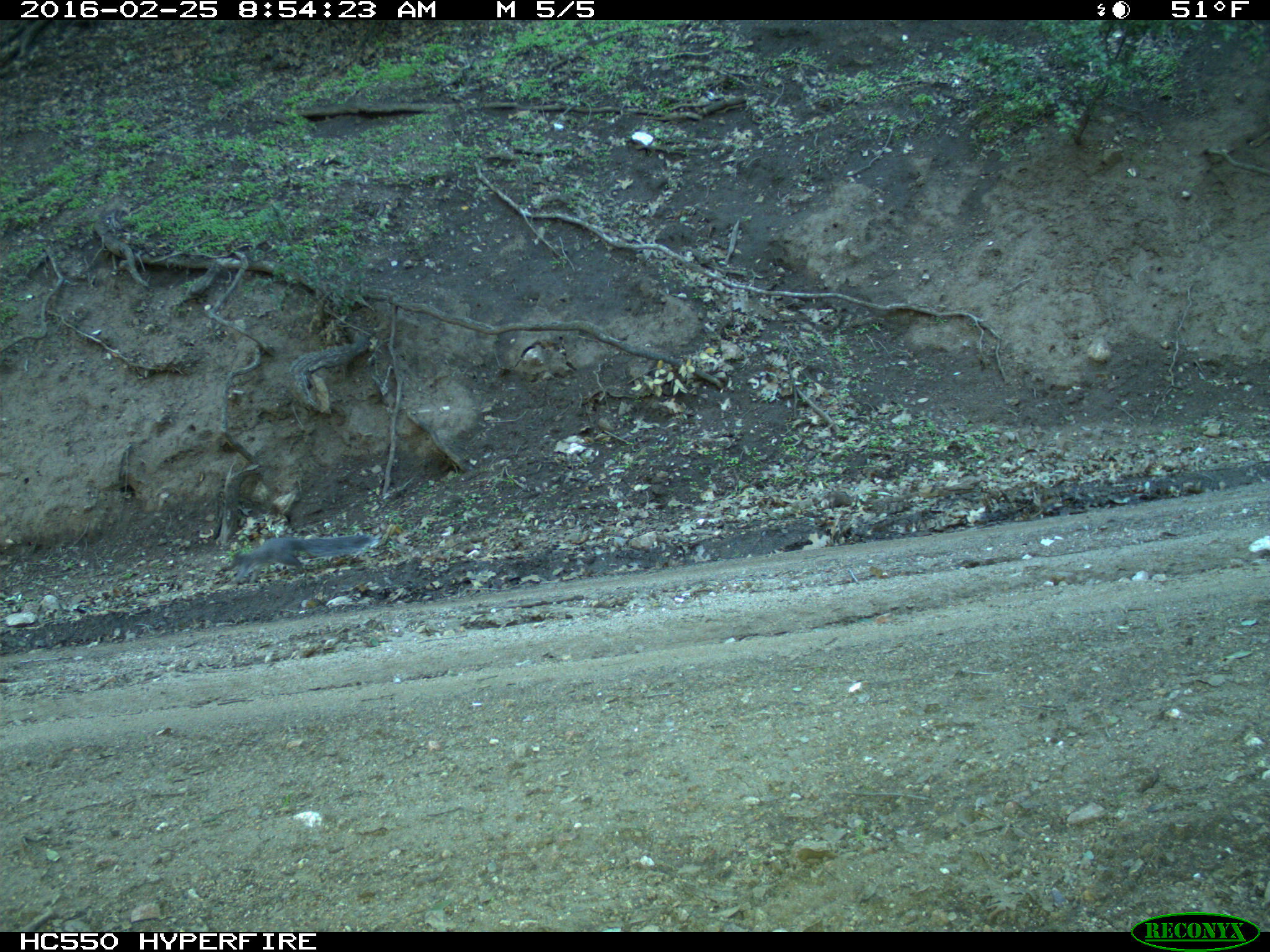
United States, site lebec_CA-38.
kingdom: Animalia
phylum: Chordata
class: Mammalia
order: Rodentia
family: Sciuridae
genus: Sciurus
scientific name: Sciurus carolinensis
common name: eastern gray squirrel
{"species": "Sciurus carolinensis (eastern gray squirrel)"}